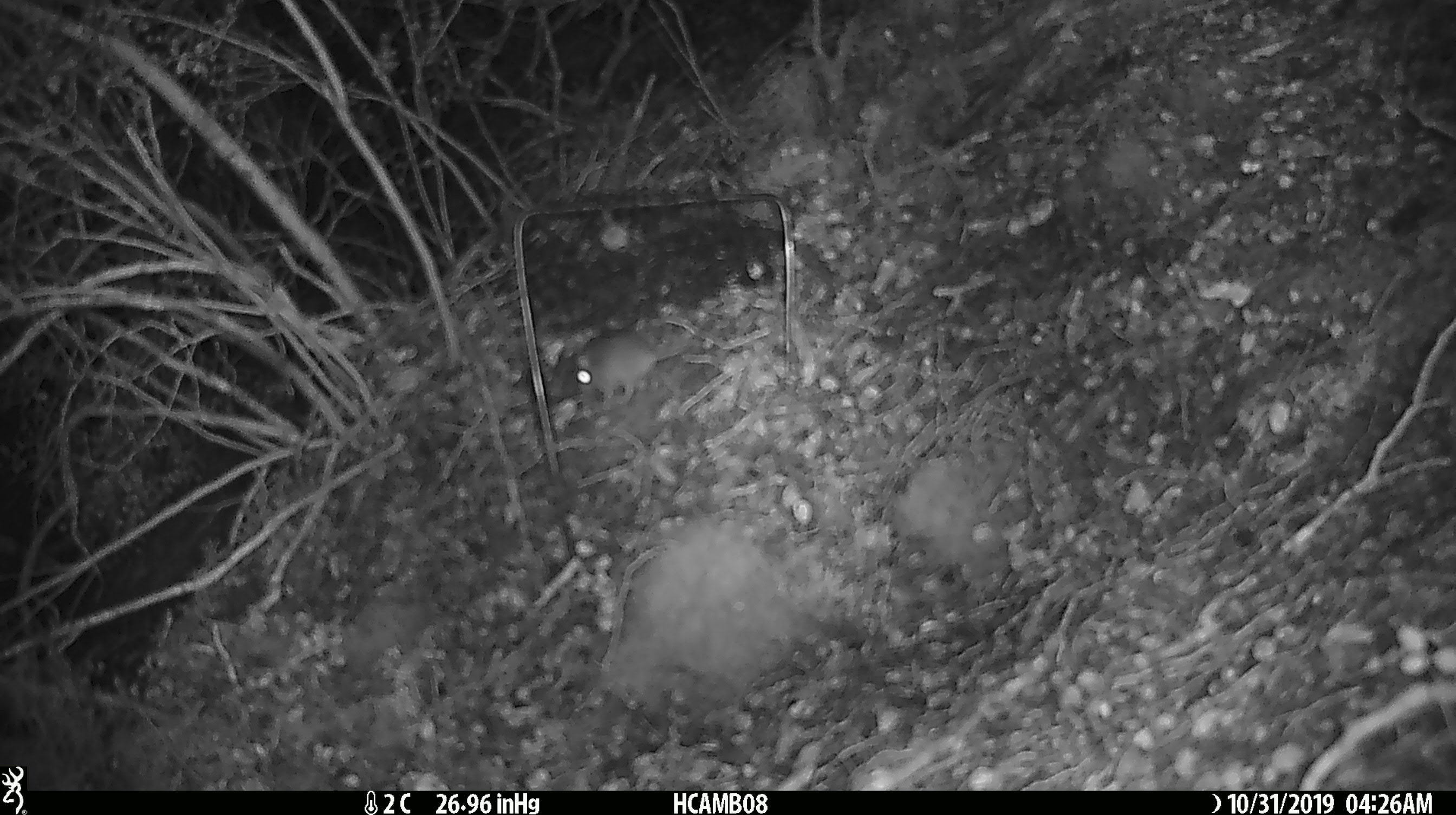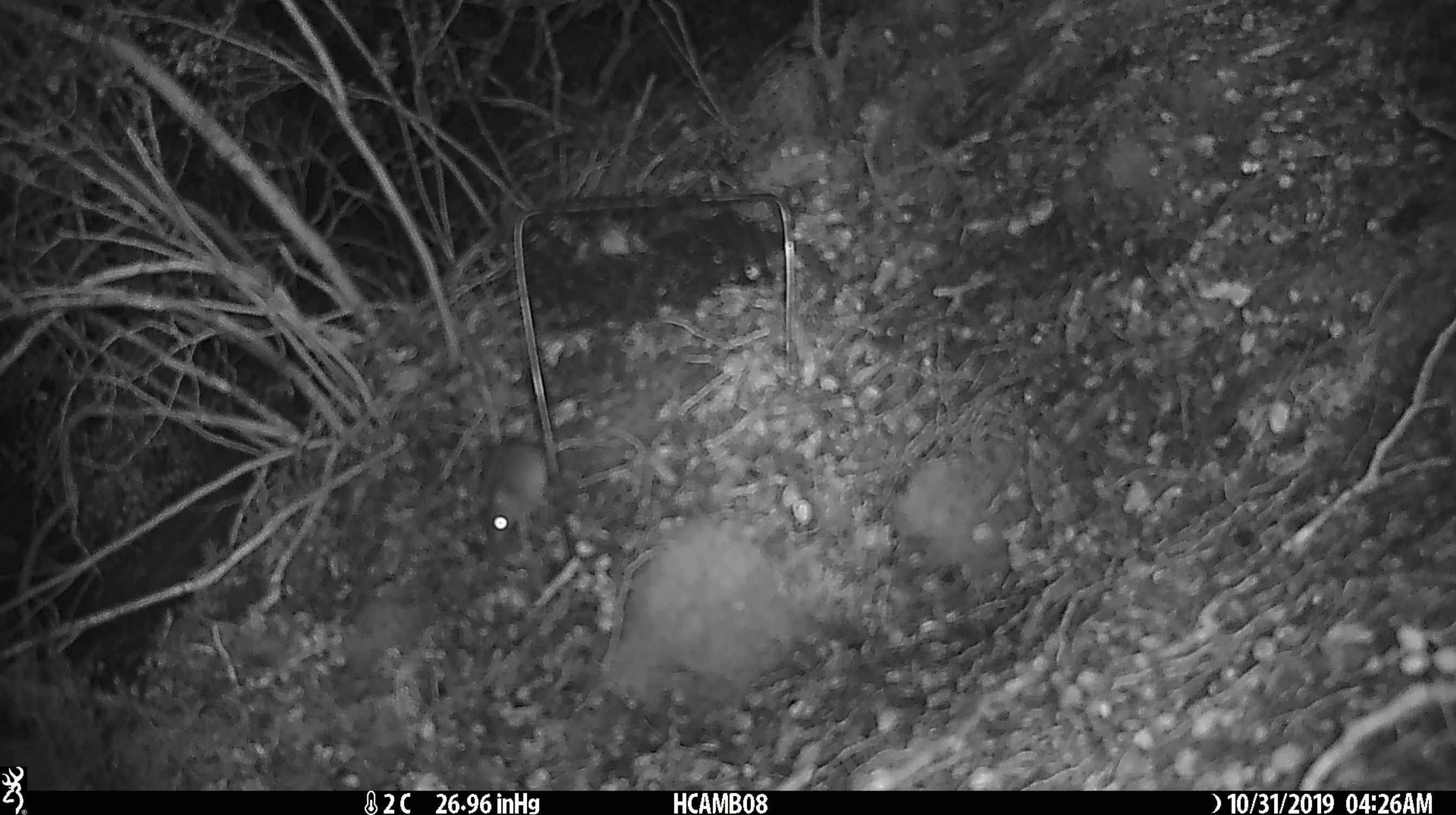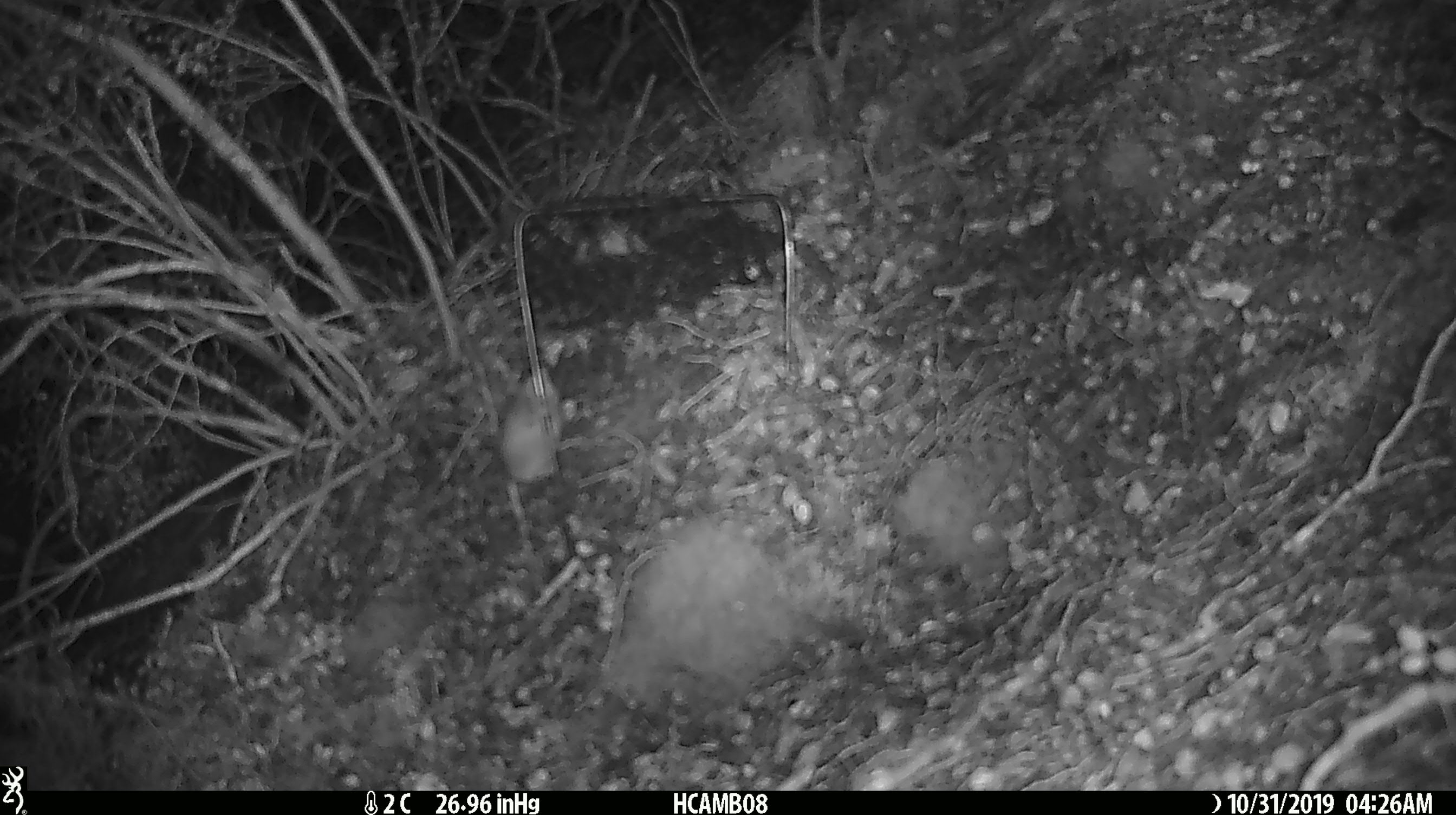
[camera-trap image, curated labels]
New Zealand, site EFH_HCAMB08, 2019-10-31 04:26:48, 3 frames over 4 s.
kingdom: Animalia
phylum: Chordata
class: Mammalia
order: Rodentia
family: Muridae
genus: Mus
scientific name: Mus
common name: mouse